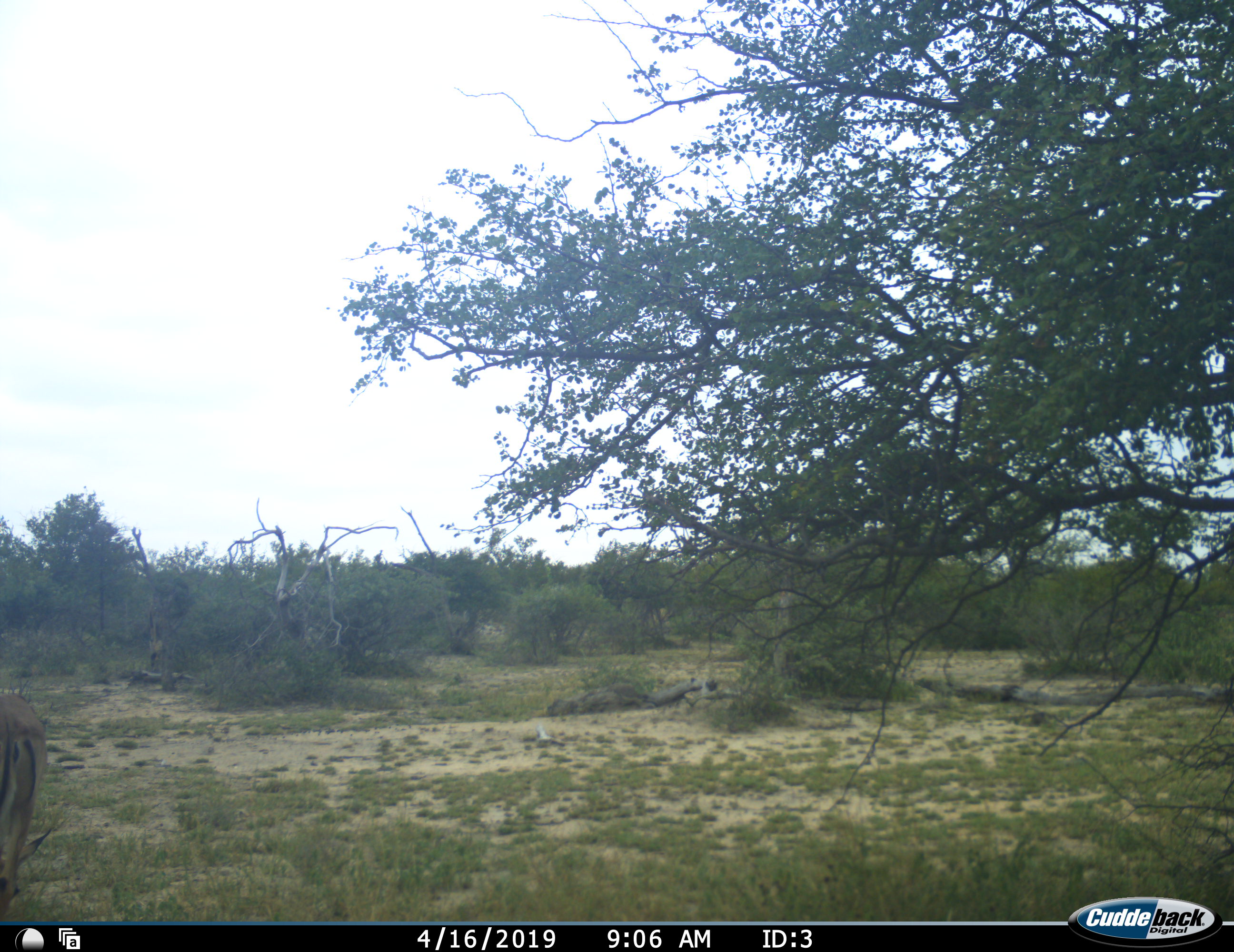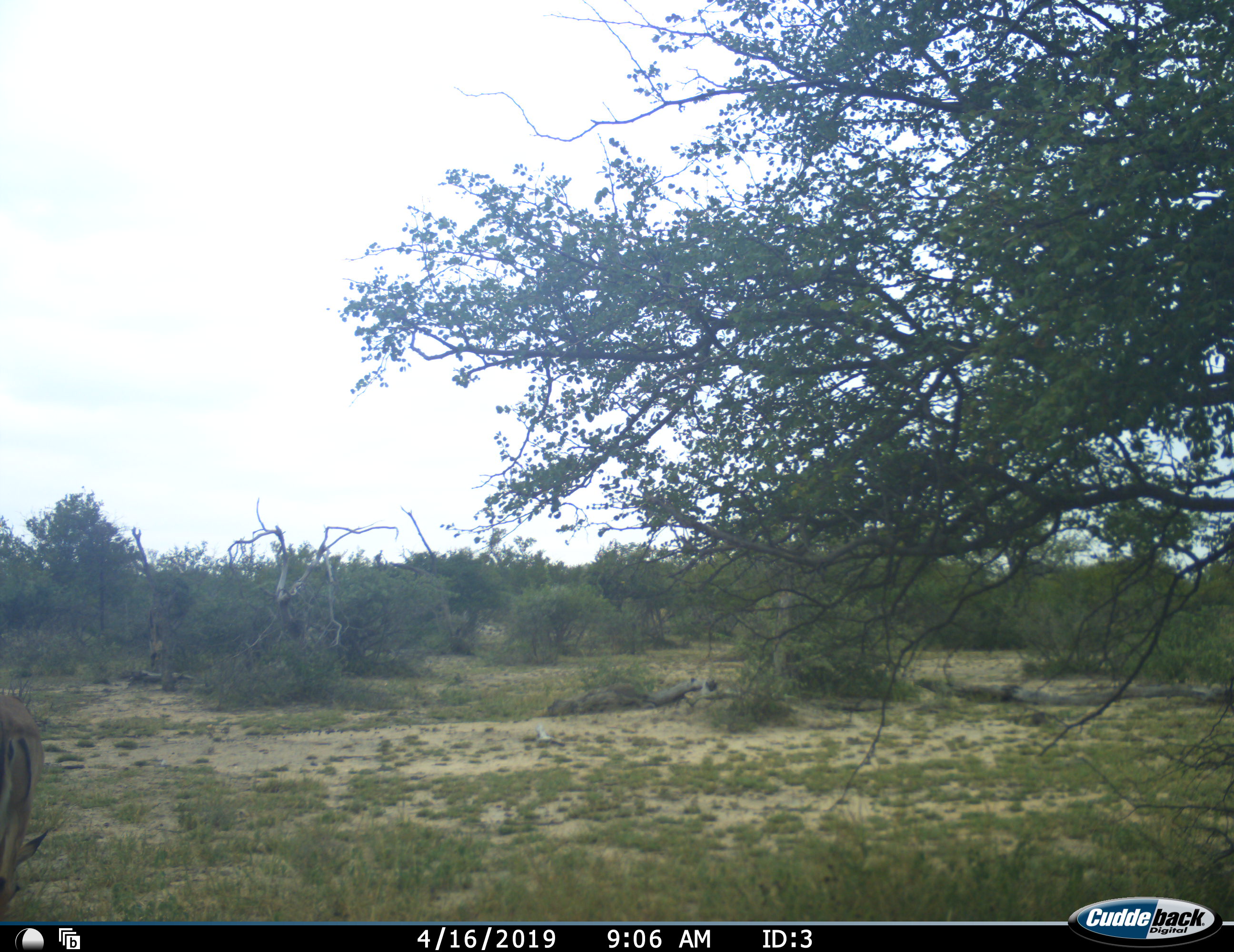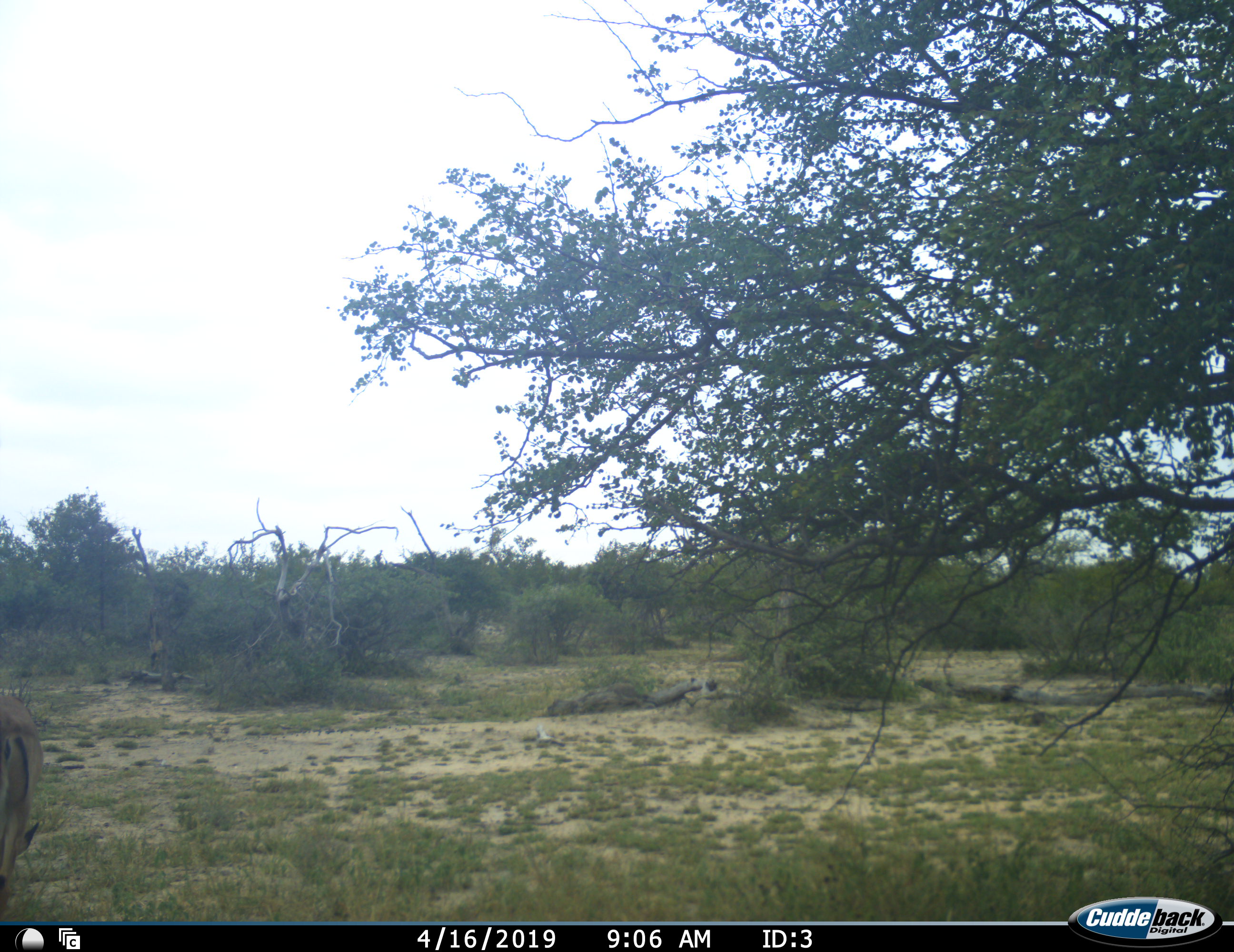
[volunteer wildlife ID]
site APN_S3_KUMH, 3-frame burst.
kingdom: Animalia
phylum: Chordata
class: Mammalia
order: Artiodactyla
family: Bovidae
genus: Aepyceros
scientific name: Aepyceros melampus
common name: impala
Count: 1.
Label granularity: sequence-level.